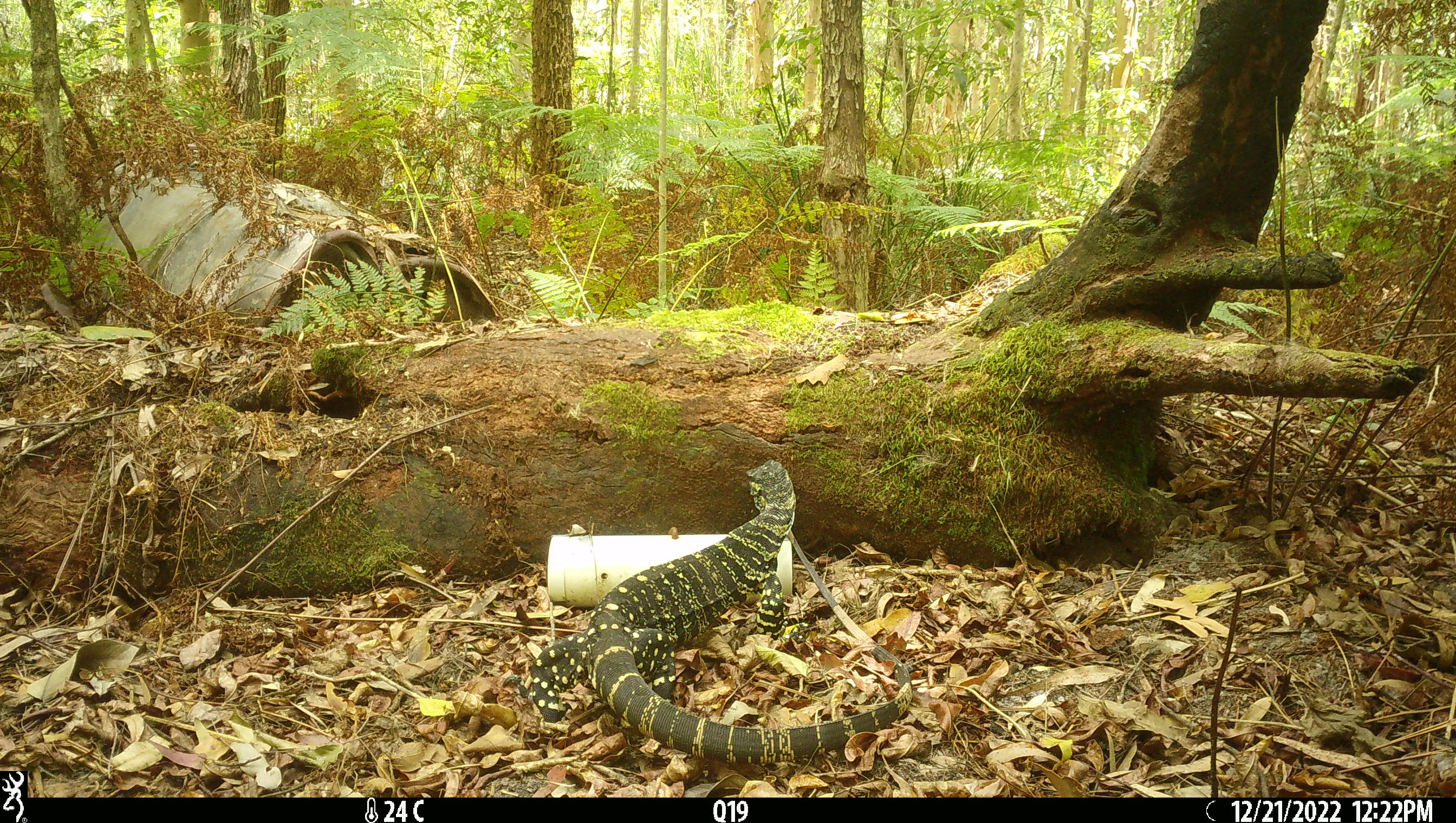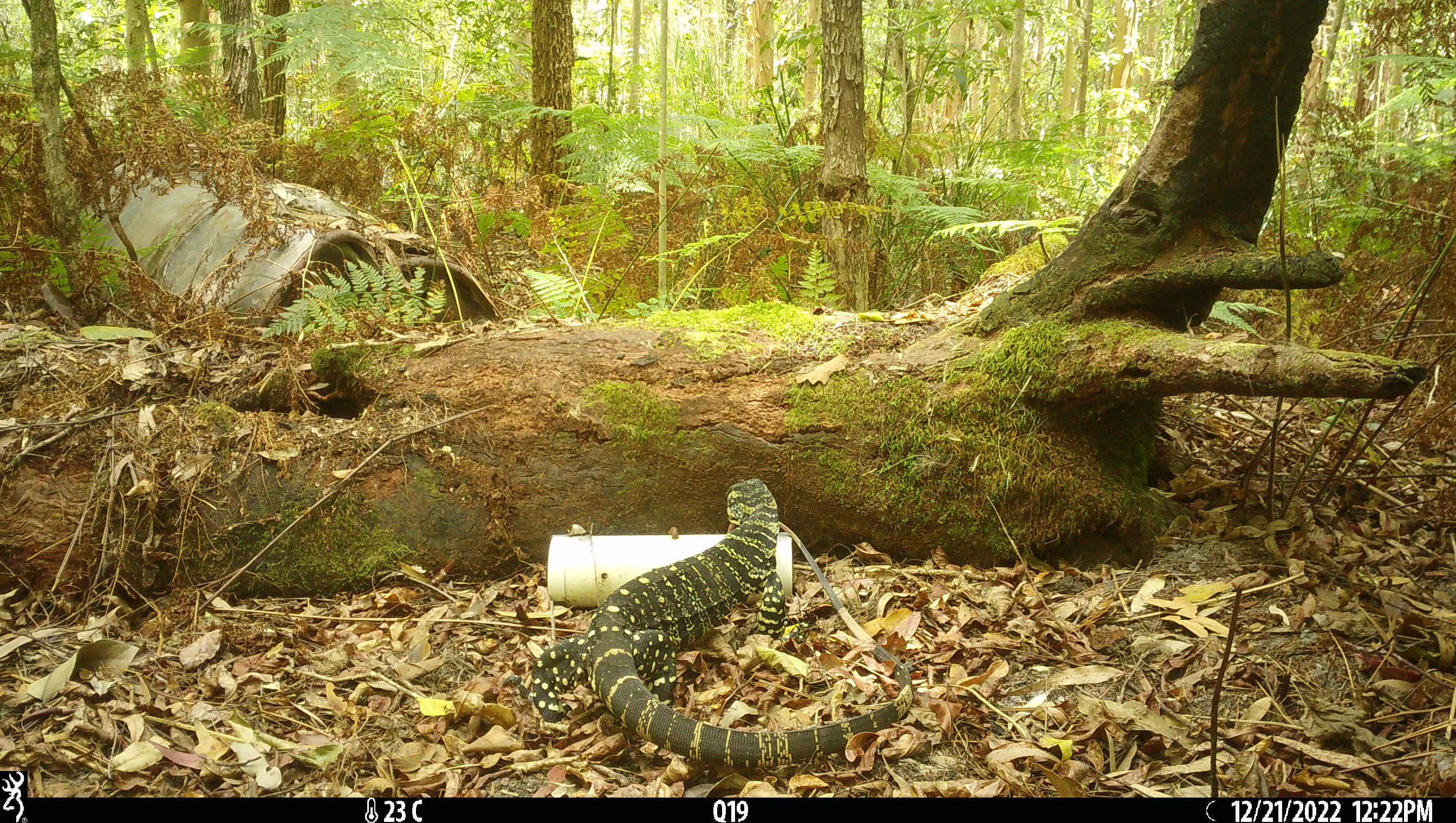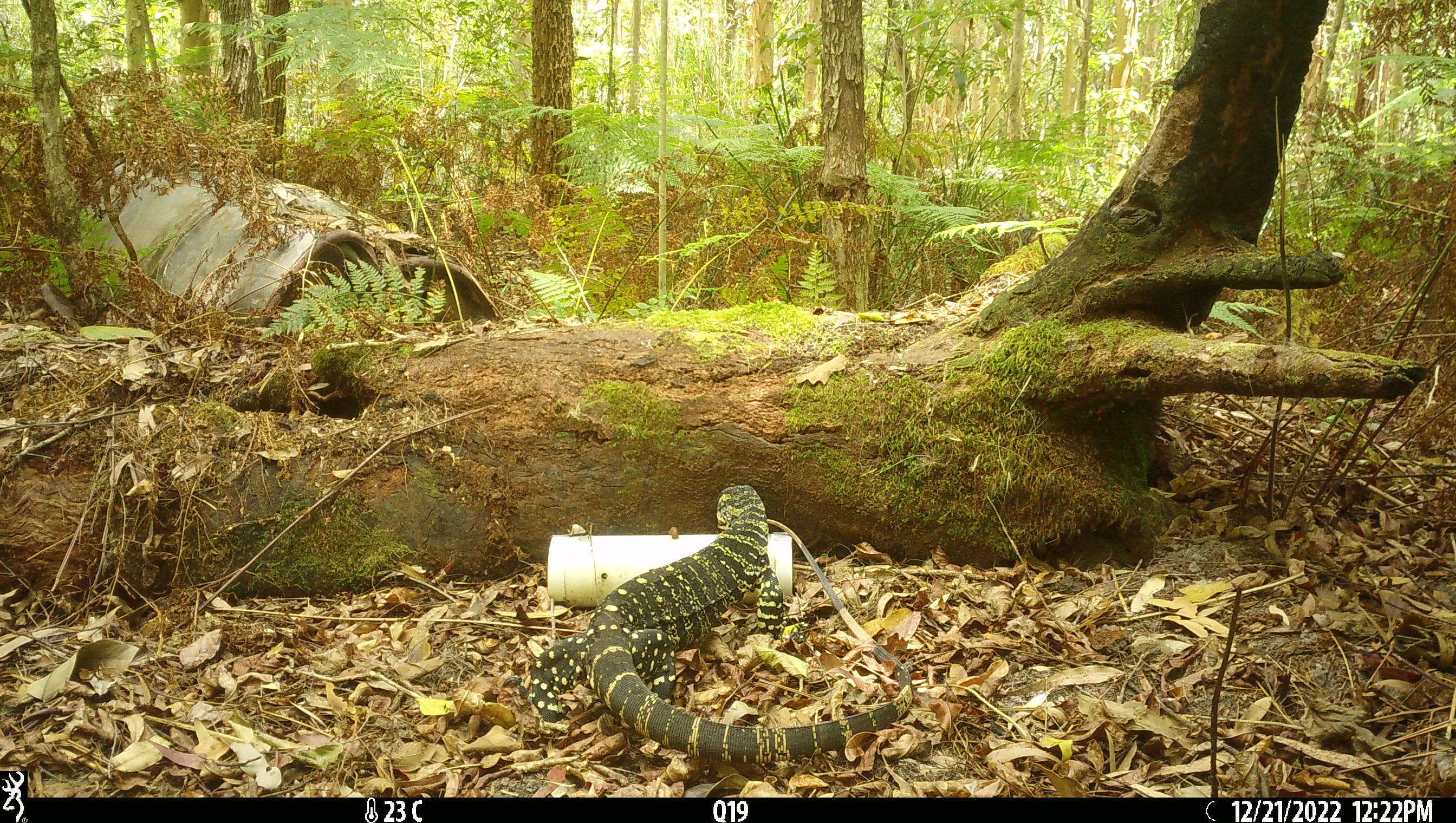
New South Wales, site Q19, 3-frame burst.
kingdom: Animalia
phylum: Chordata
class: Reptilia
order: Squamata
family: Varanidae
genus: Varanus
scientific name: Varanus varius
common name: lace monitor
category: goanna